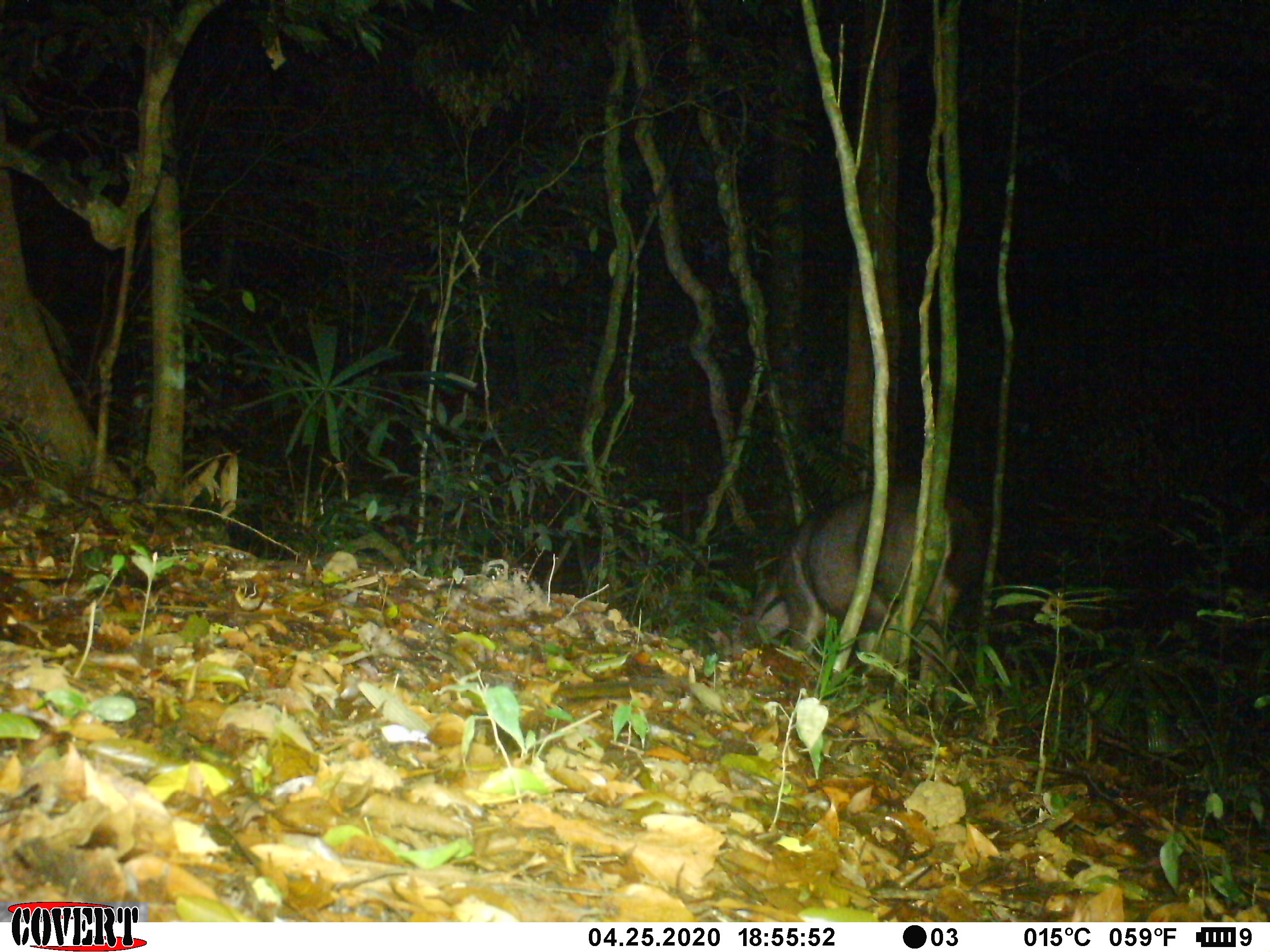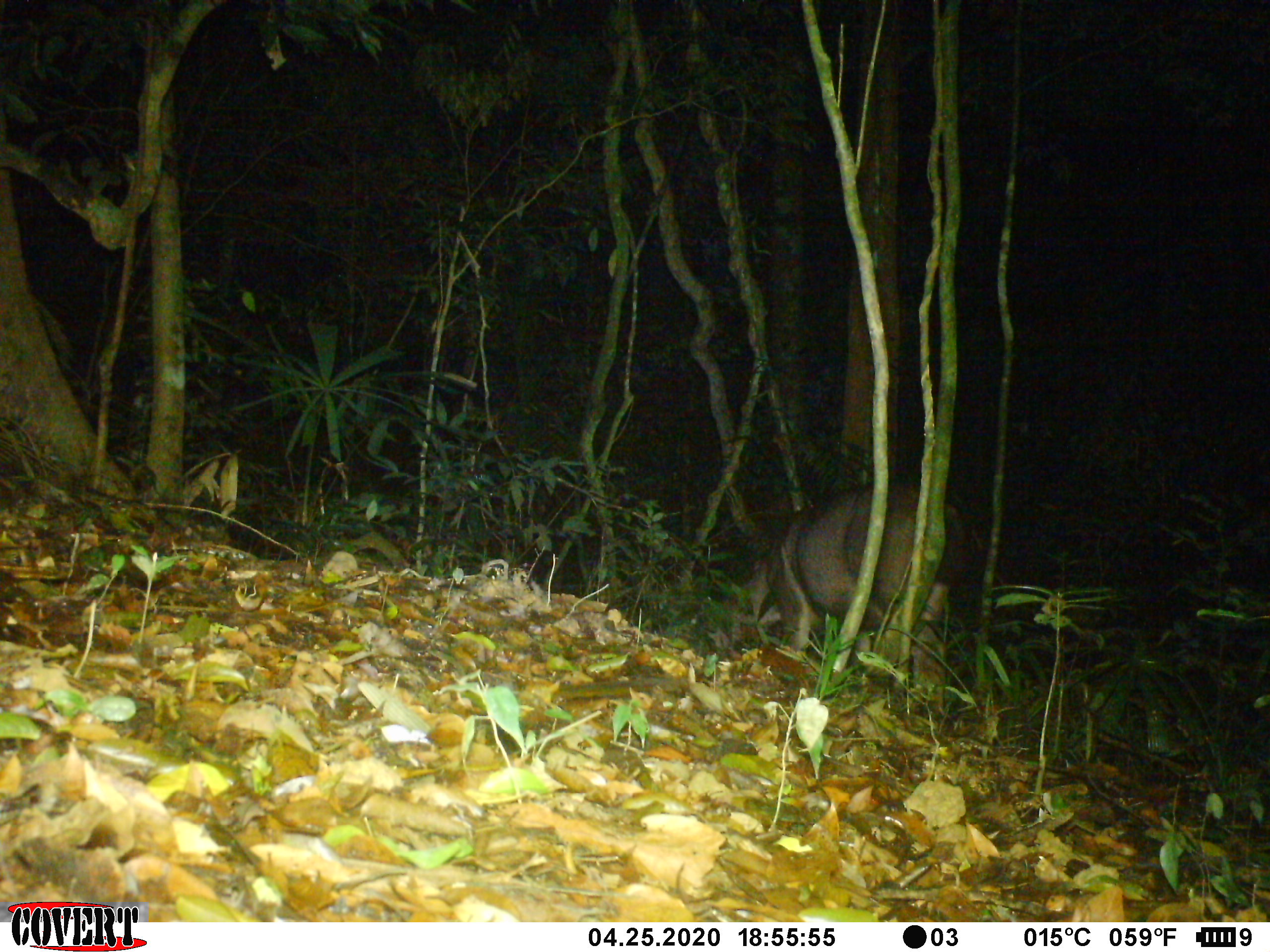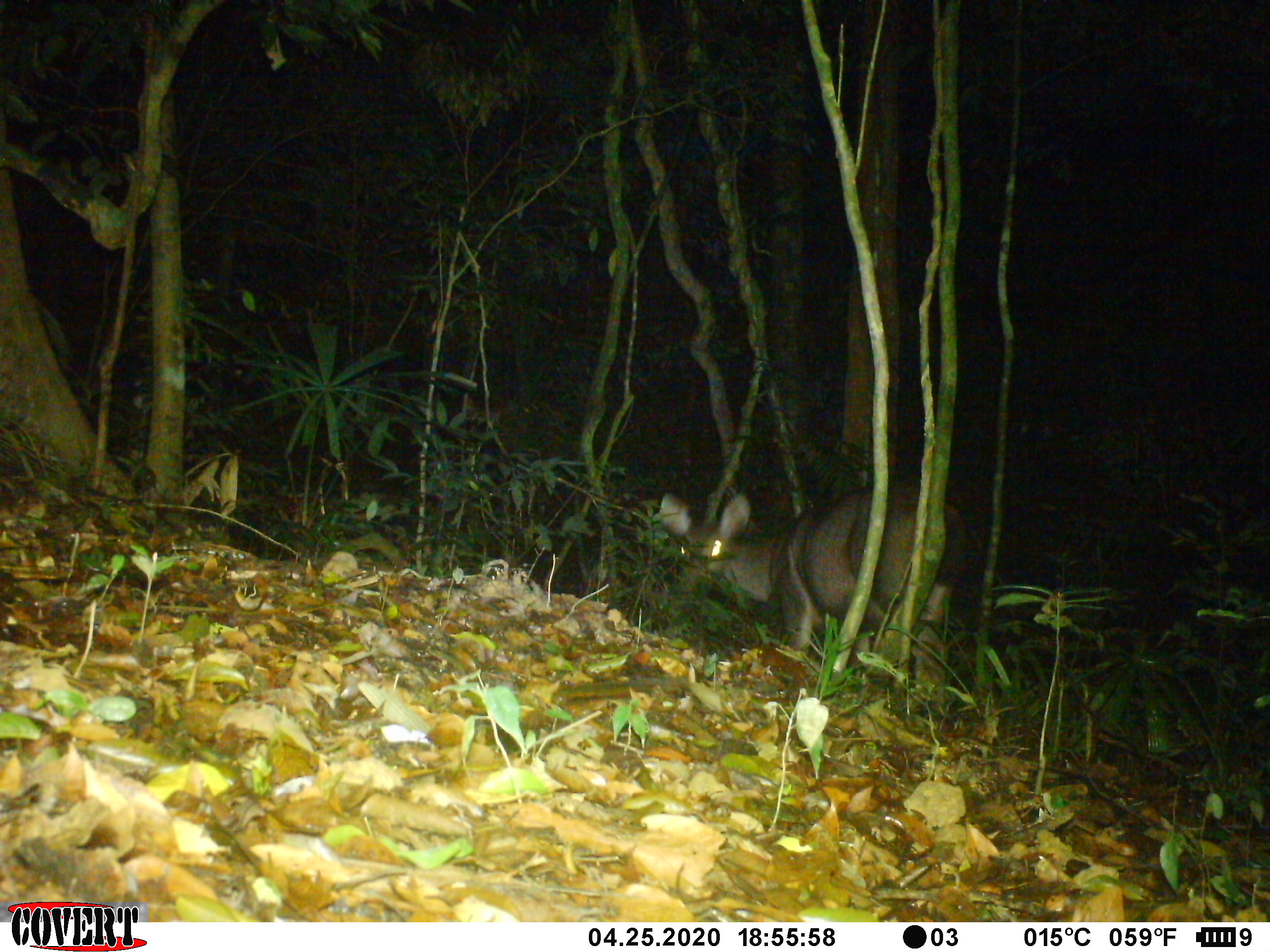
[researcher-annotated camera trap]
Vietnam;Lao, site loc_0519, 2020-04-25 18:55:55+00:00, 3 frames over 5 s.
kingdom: Animalia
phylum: Chordata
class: Mammalia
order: Artiodactyla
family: Cervidae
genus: Rusa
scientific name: Rusa unicolor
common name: sambar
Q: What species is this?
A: Sambar (Rusa unicolor).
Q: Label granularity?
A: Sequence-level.